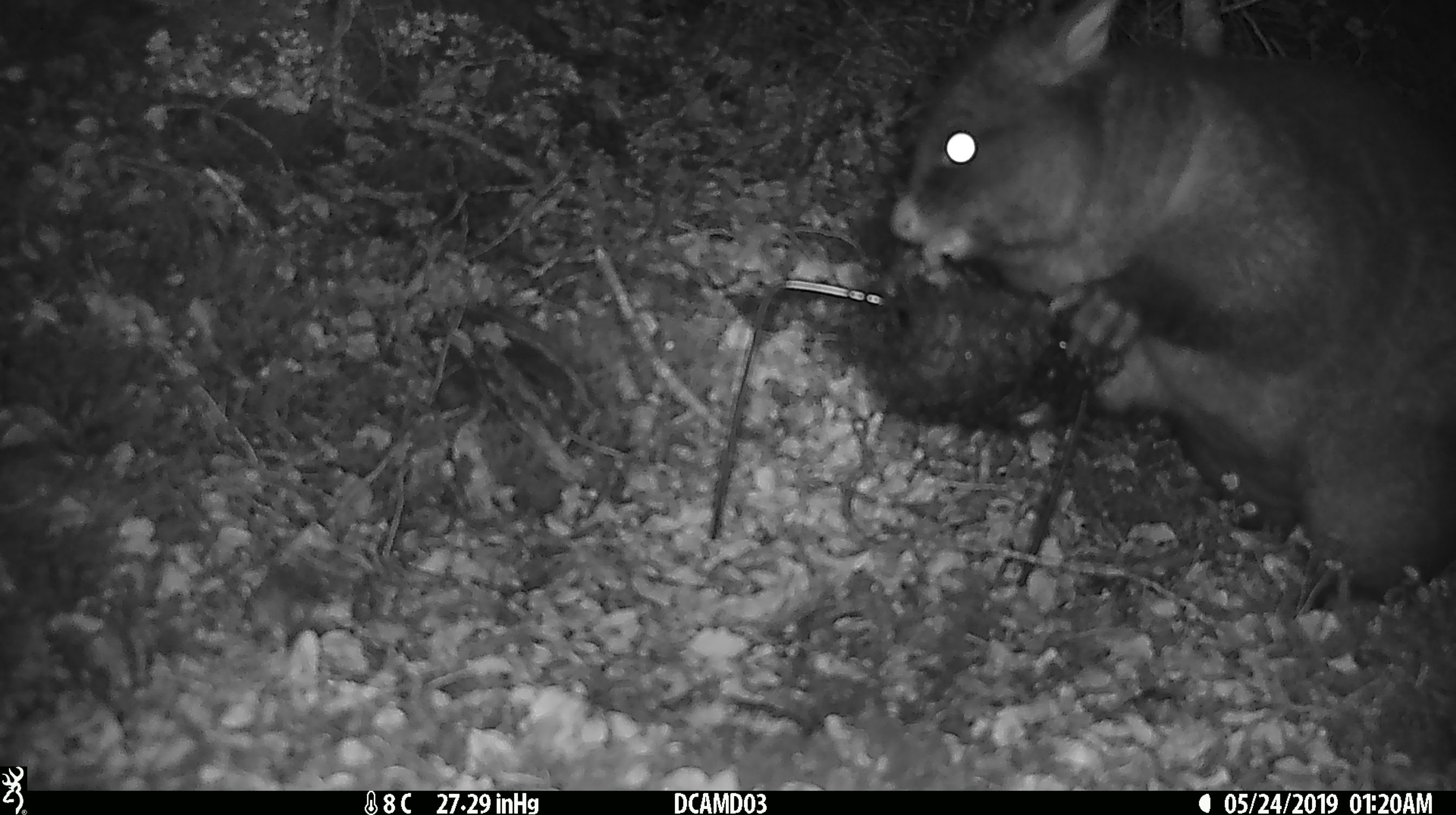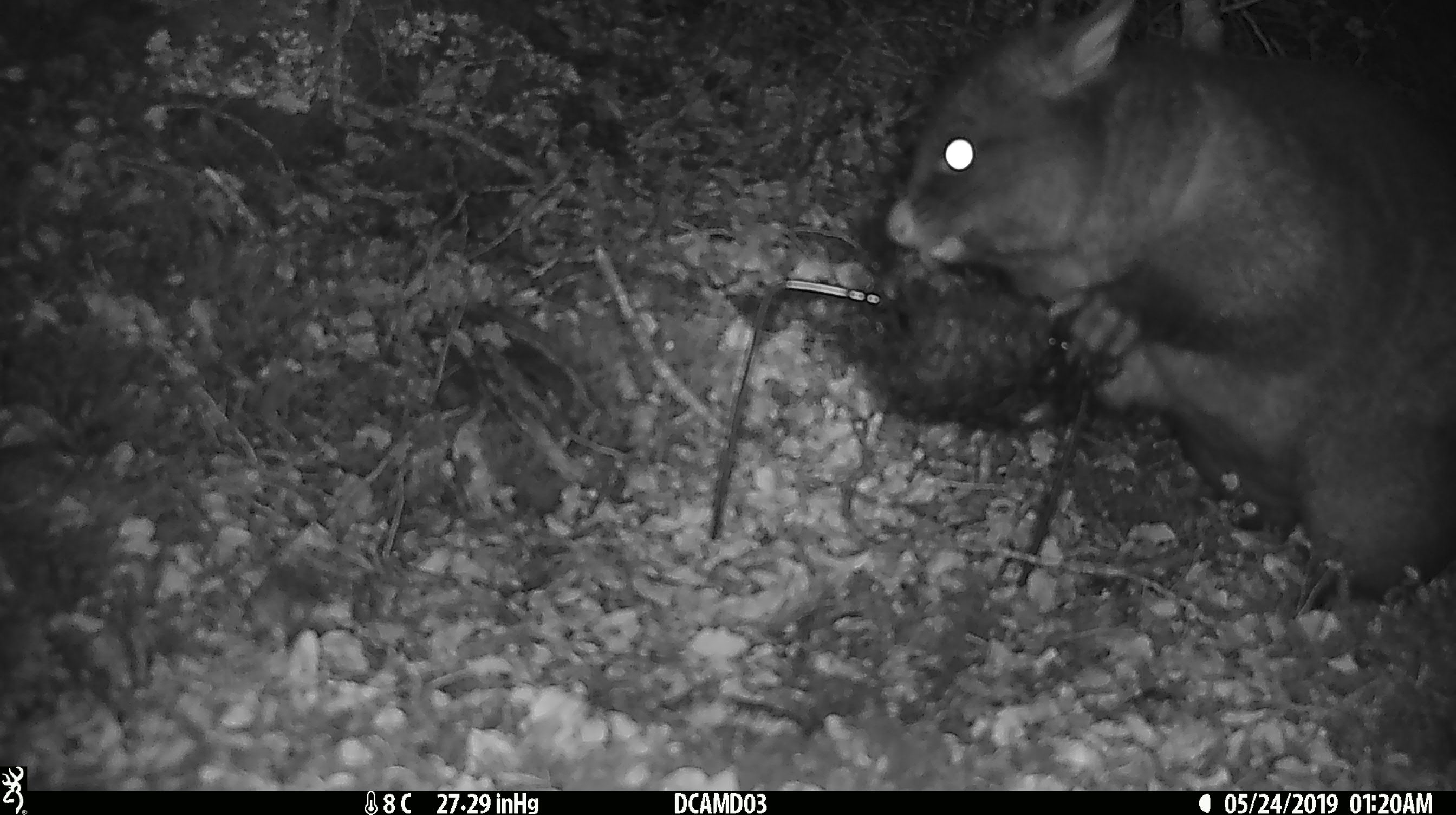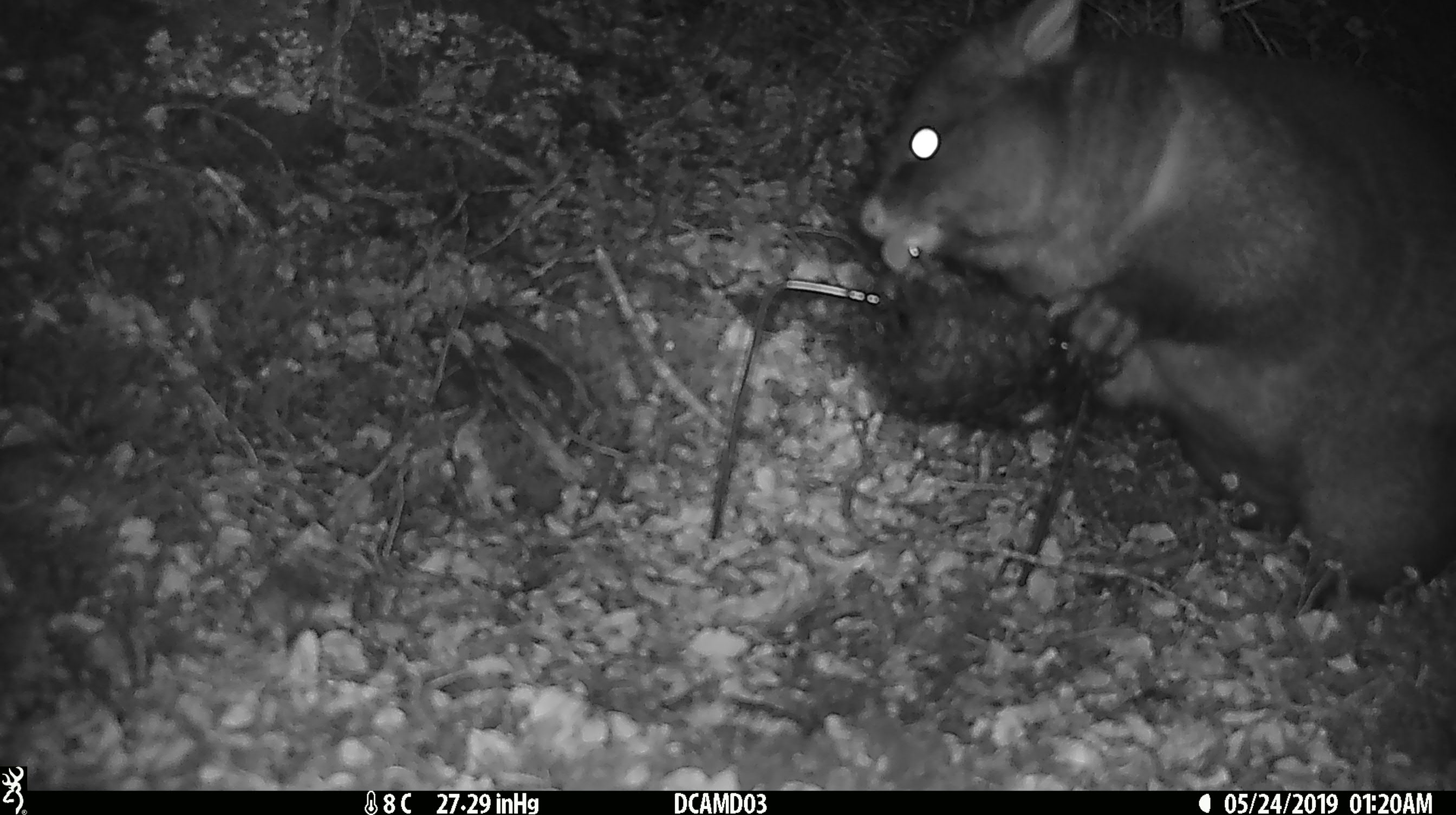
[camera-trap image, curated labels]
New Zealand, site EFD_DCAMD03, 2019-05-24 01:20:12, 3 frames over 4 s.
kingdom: Animalia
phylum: Chordata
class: Mammalia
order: Diprotodontia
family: Phalangeridae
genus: Trichosurus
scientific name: Trichosurus vulpecula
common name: common brushtail possum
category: possum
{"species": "possum (common brushtail possum) (Trichosurus vulpecula)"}